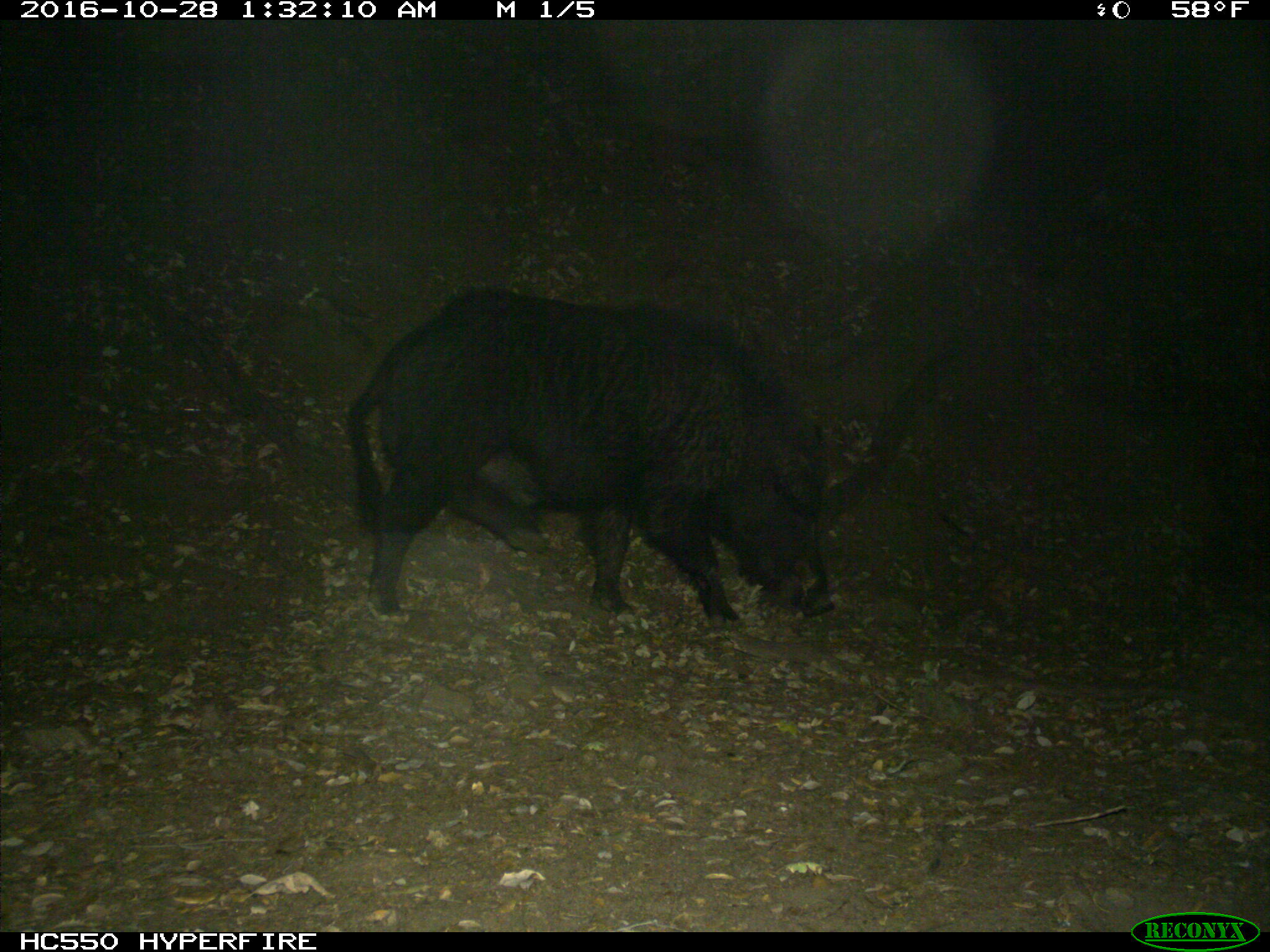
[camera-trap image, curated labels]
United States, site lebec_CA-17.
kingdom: Animalia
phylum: Chordata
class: Mammalia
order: Artiodactyla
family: Suidae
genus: Sus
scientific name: Sus scrofa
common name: wild boar